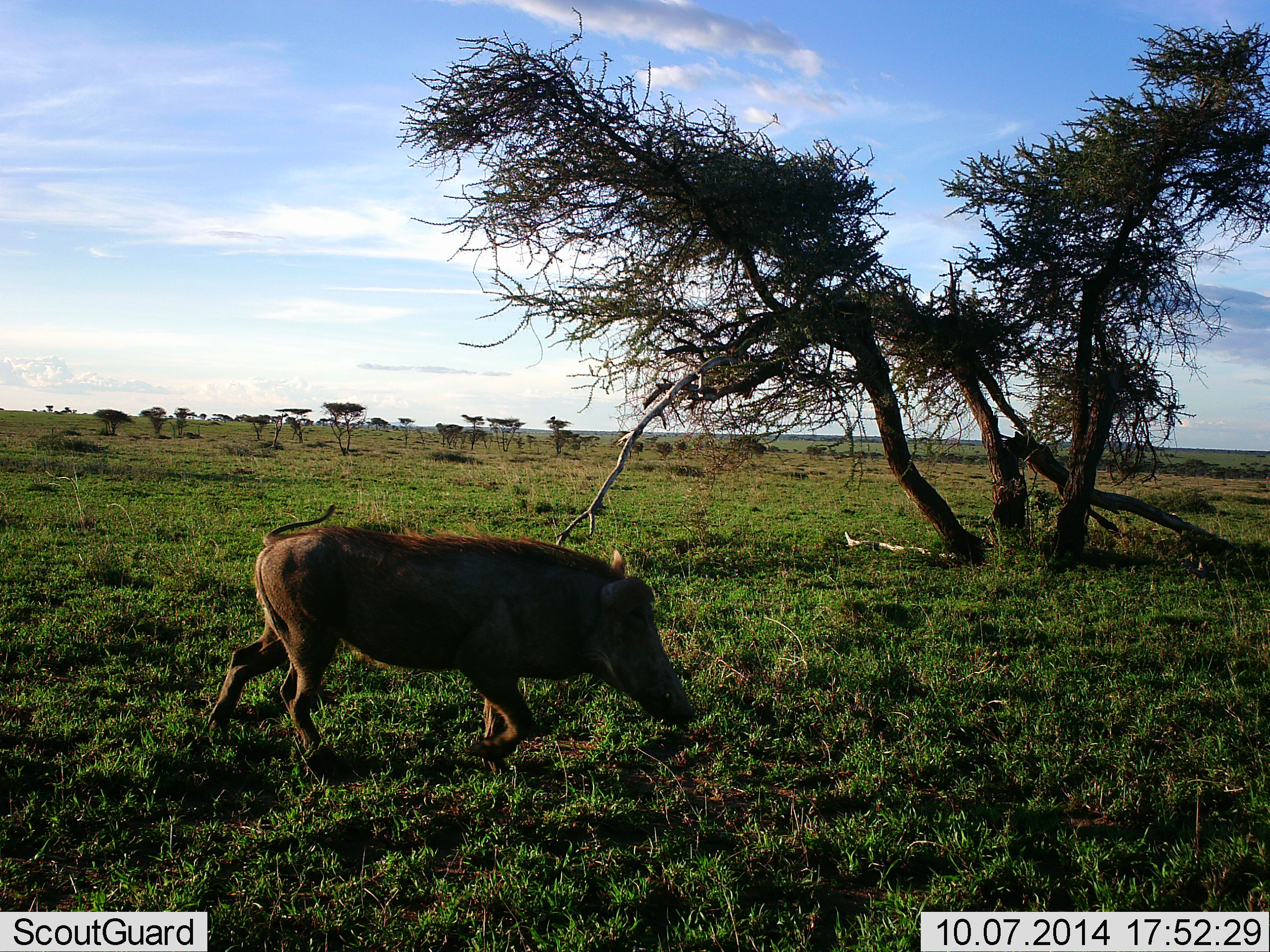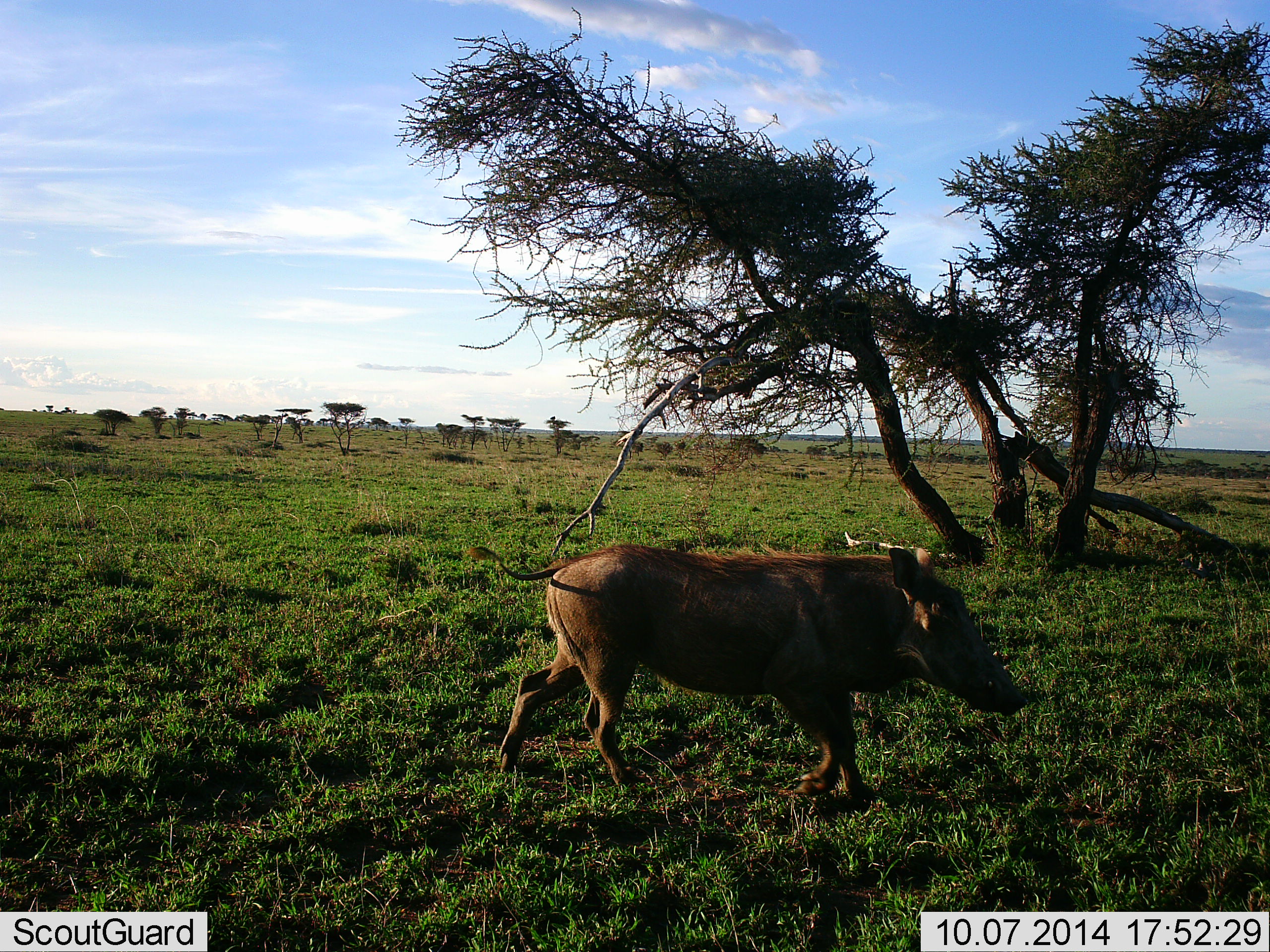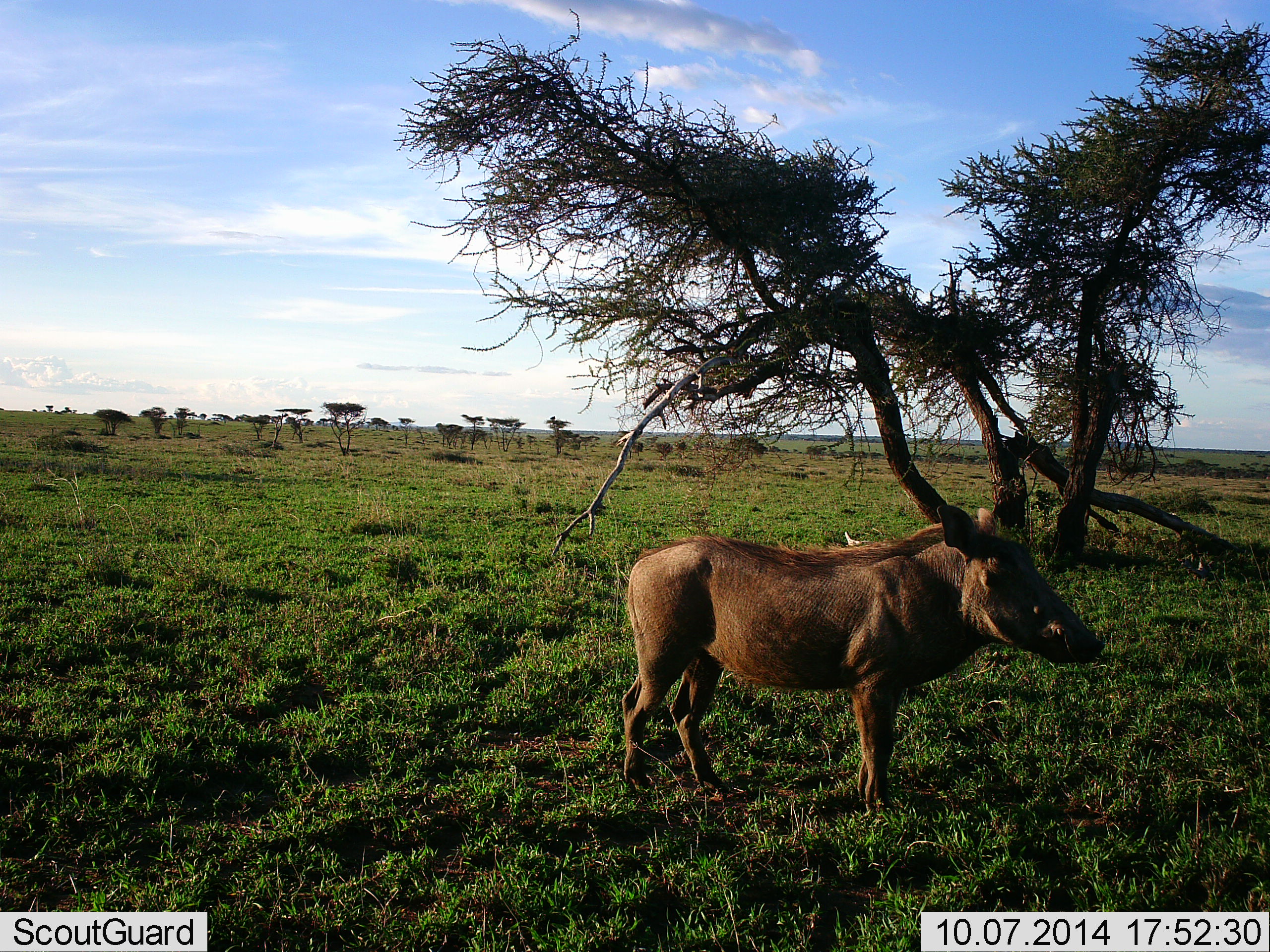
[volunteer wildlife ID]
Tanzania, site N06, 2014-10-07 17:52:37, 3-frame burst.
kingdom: Animalia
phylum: Chordata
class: Mammalia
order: Artiodactyla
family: Suidae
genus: Phacochoerus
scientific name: Phacochoerus africanus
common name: warthog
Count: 1.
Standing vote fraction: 20%.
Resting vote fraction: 0%.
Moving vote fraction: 100%.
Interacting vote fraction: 0%.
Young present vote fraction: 0%.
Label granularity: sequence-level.